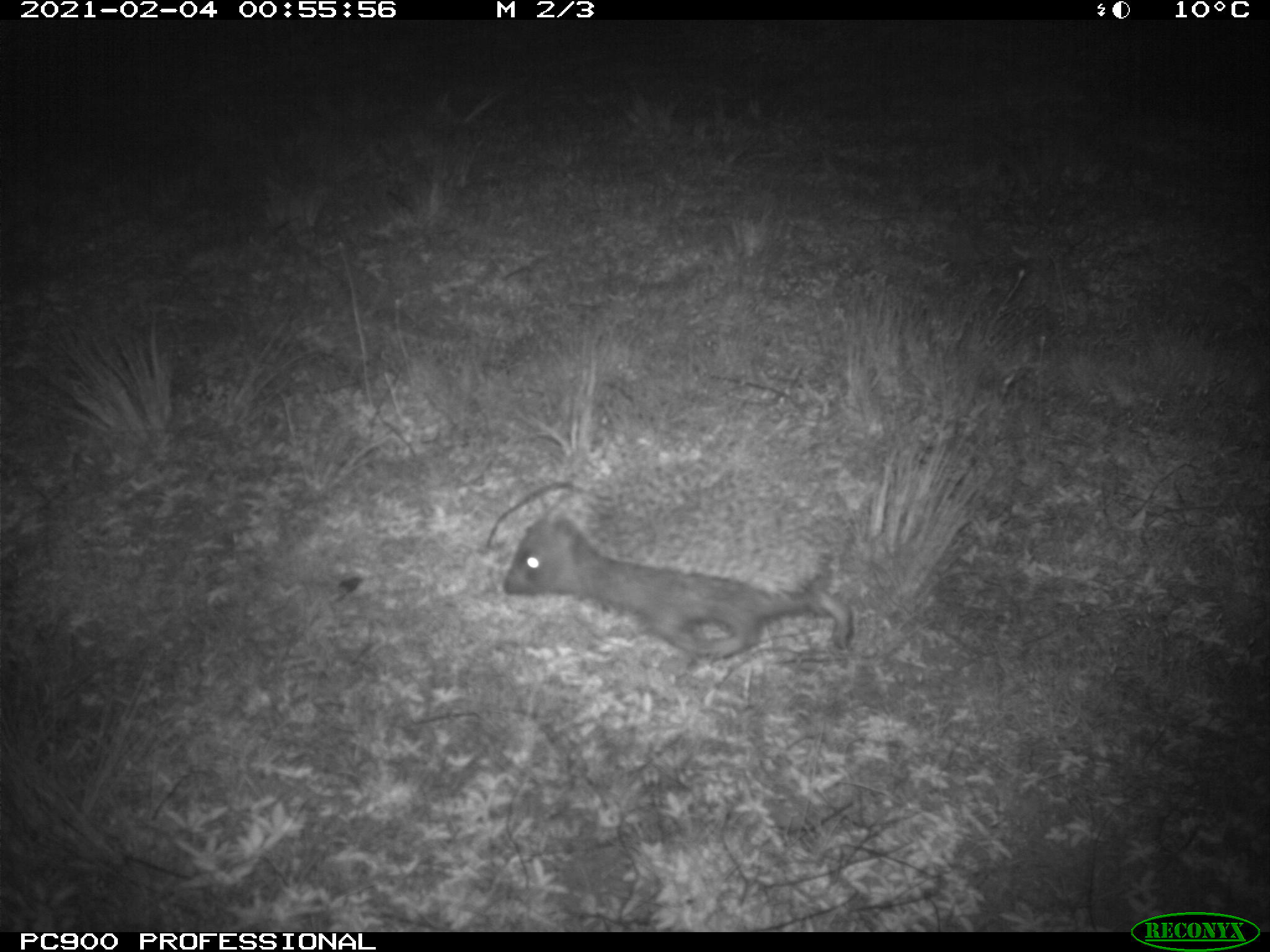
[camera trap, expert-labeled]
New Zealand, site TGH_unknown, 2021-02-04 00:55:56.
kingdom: Animalia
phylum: Chordata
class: Mammalia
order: Eulipotyphla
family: Erinaceidae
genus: Erinaceus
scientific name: Erinaceus europaeus europaeus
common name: european hedgehog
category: hedgehog